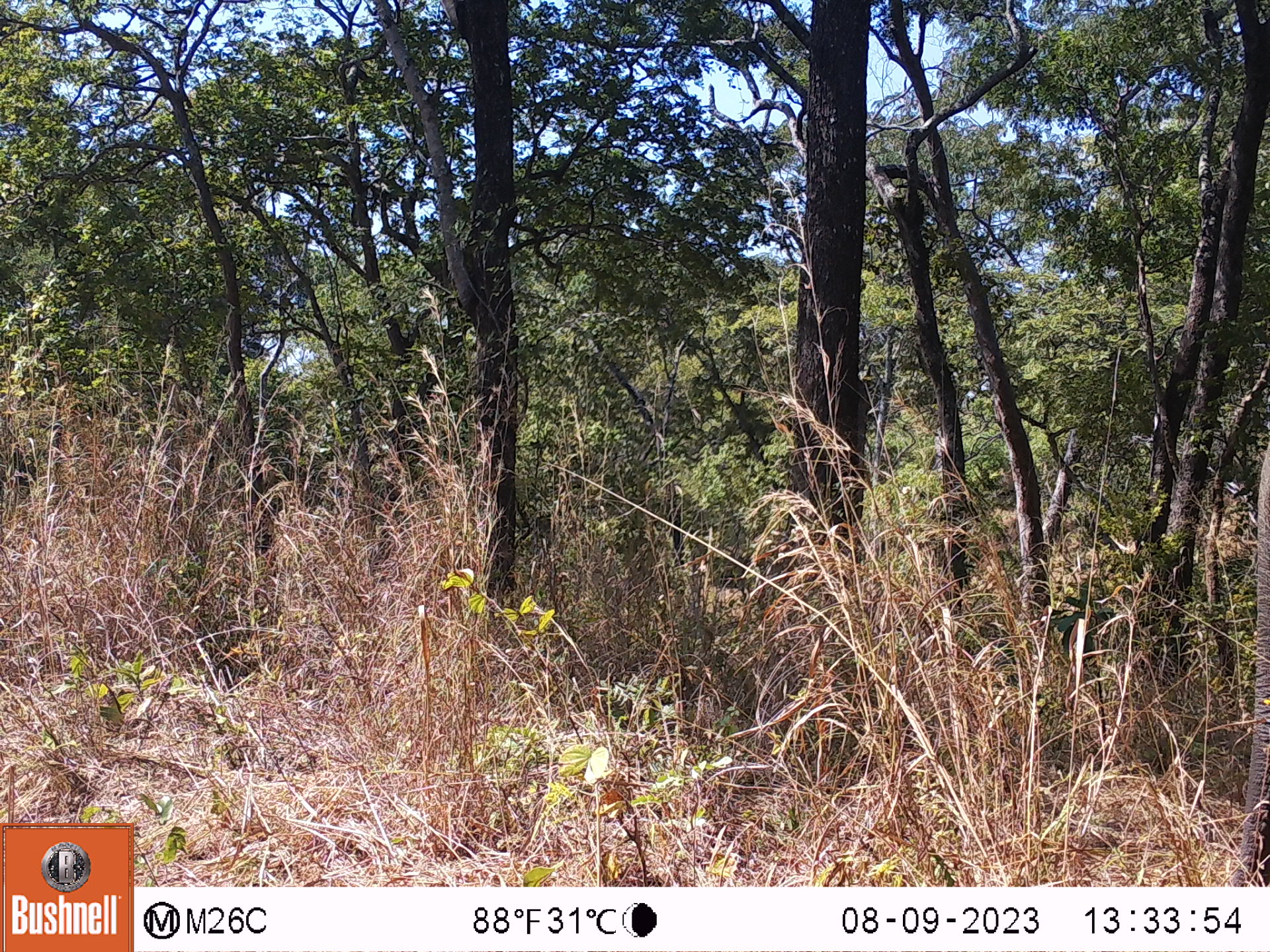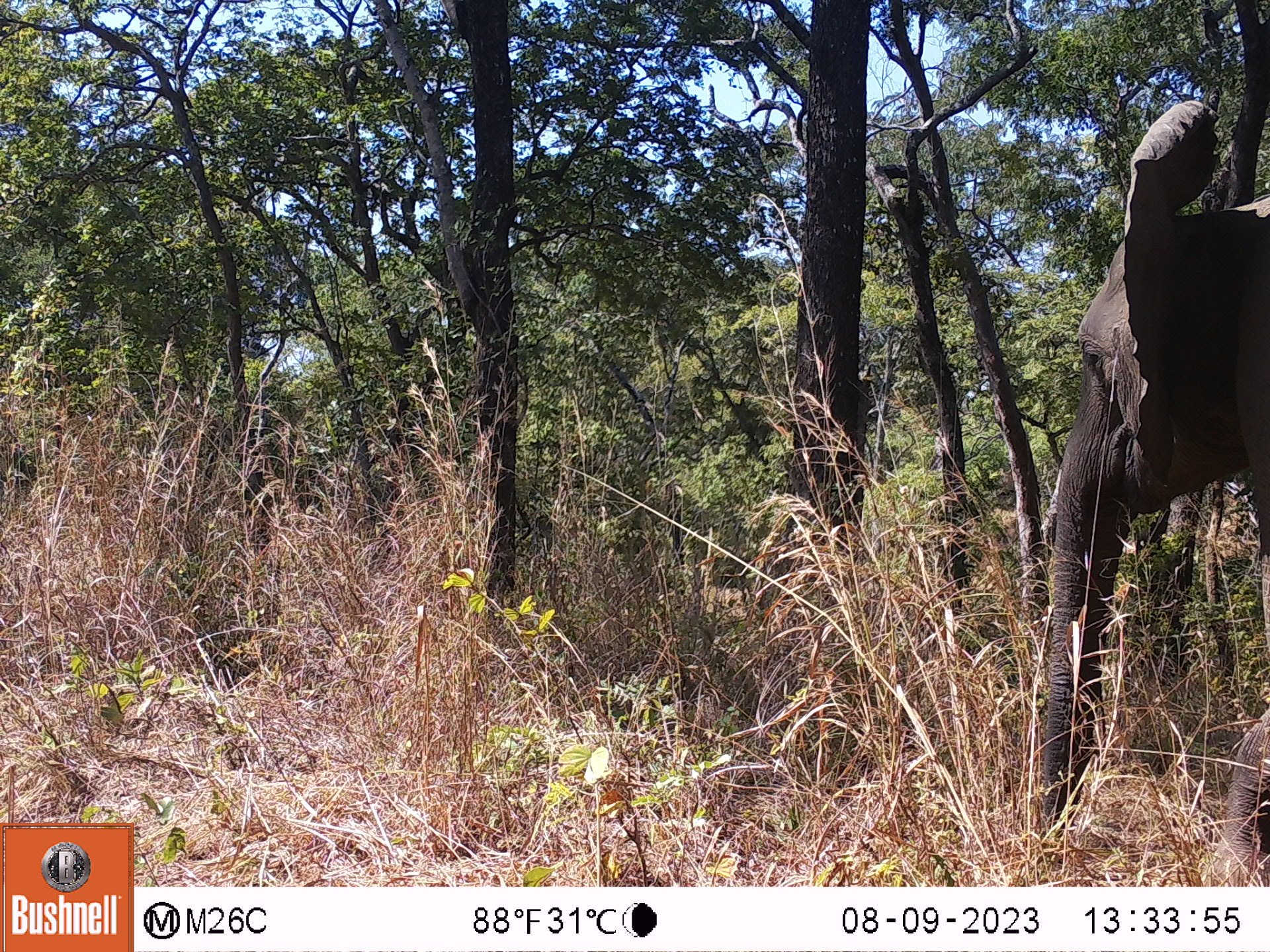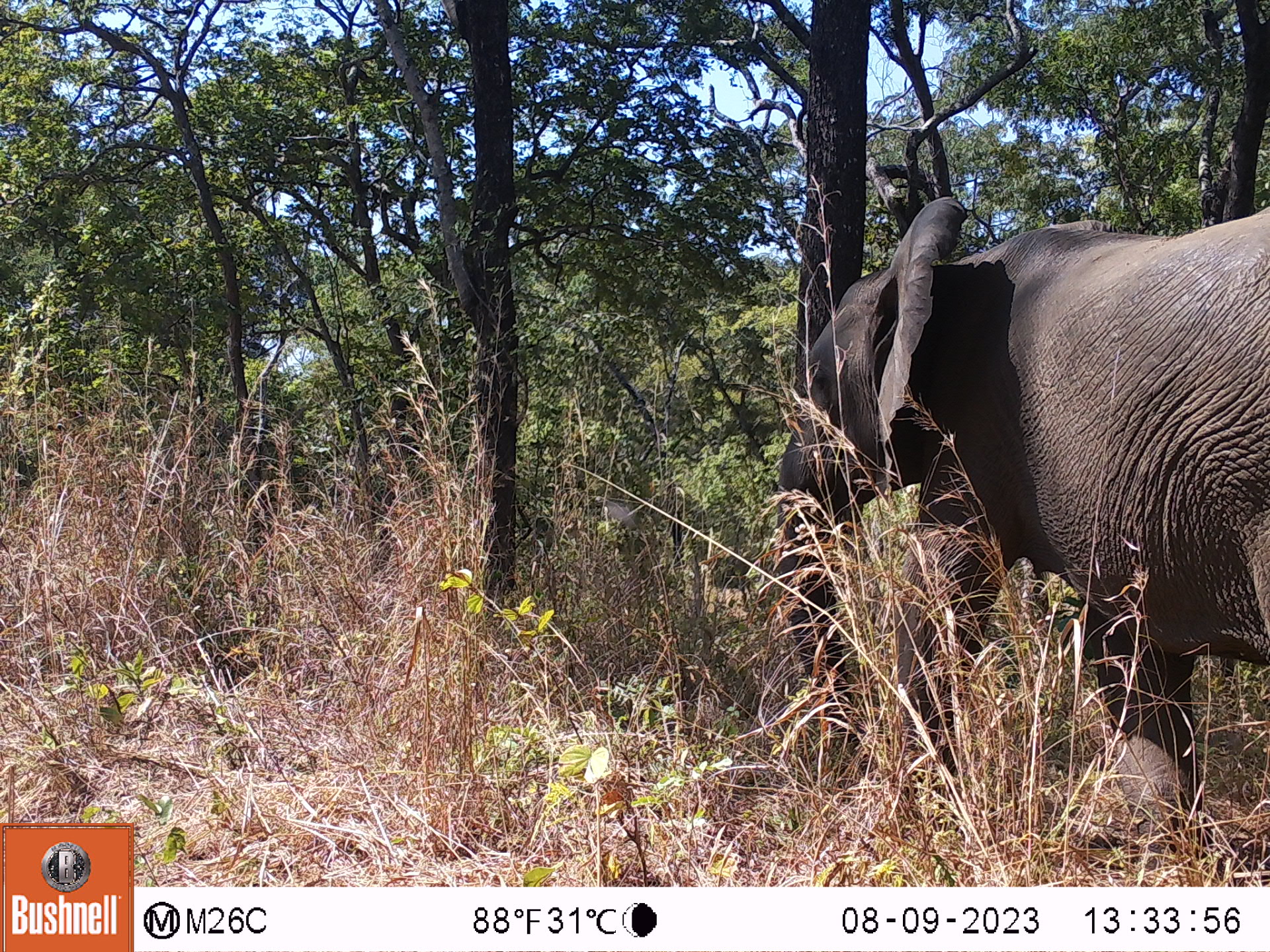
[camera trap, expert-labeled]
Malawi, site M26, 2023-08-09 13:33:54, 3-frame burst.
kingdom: Animalia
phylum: Chordata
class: Mammalia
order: Proboscidea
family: Elephantidae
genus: Loxodonta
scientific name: Loxodonta africana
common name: african savanna elephant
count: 1